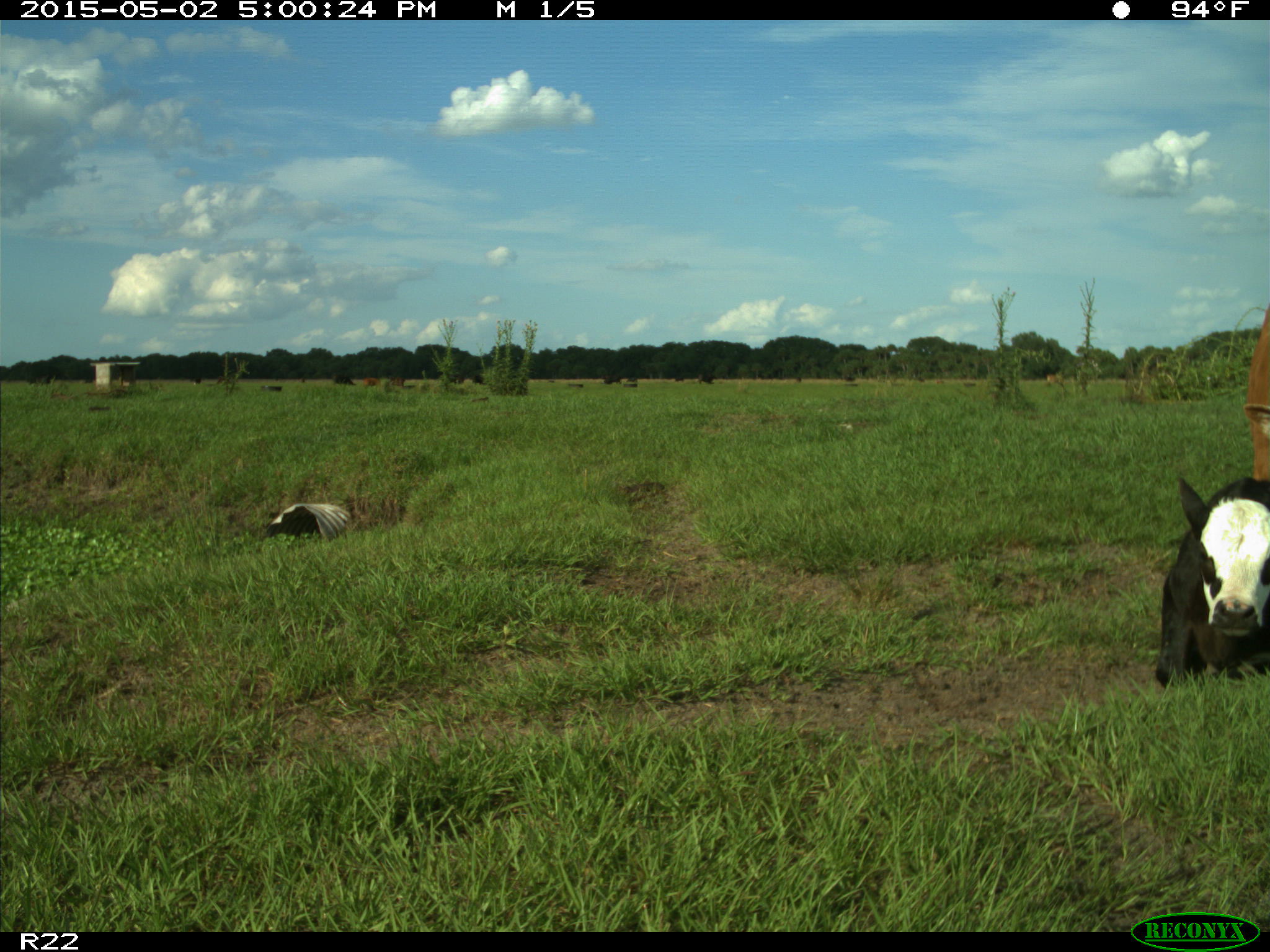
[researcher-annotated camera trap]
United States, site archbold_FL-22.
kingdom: Animalia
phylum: Chordata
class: Mammalia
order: Artiodactyla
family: Bovidae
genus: Bos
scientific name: Bos taurus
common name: domestic cow